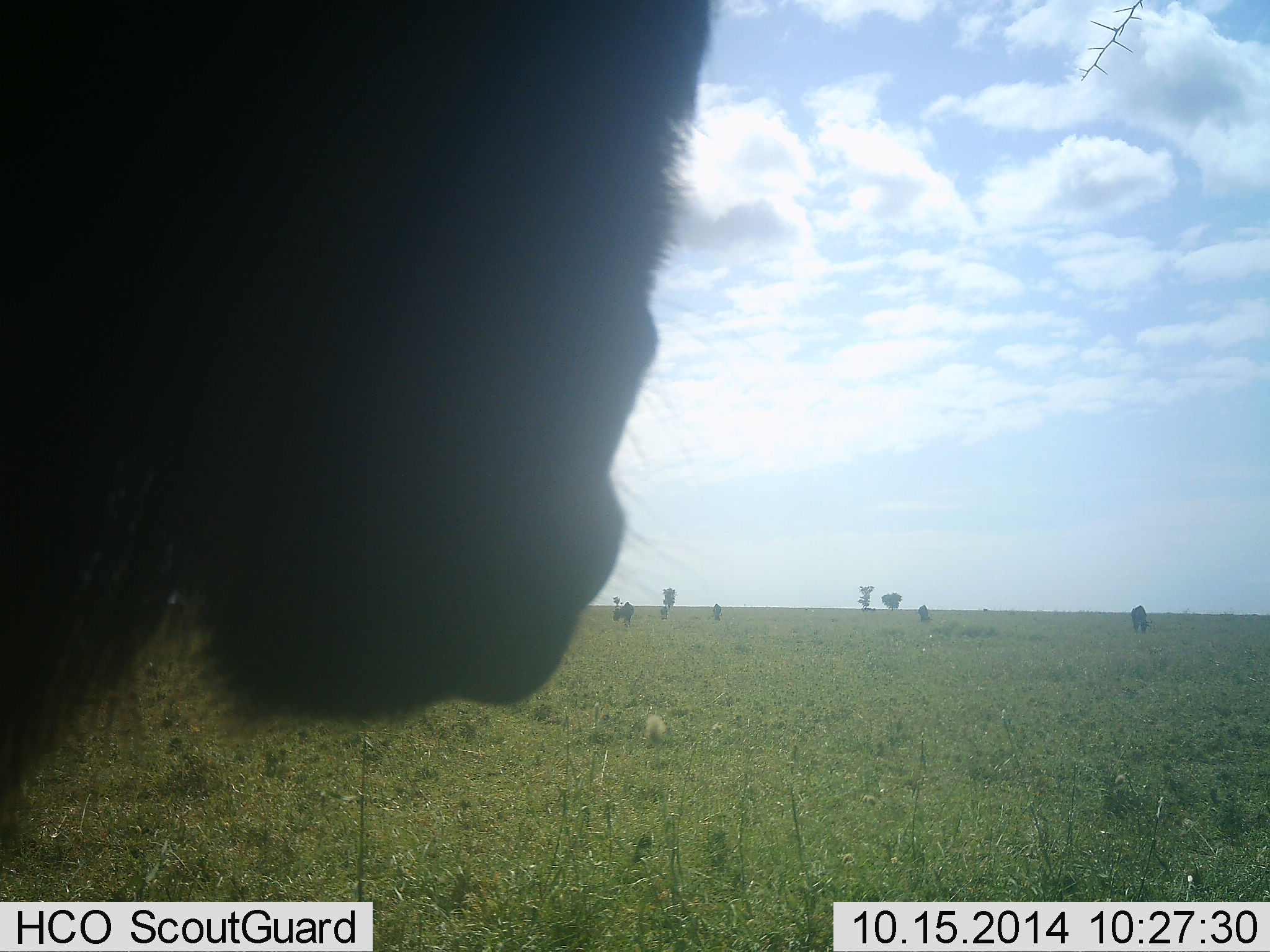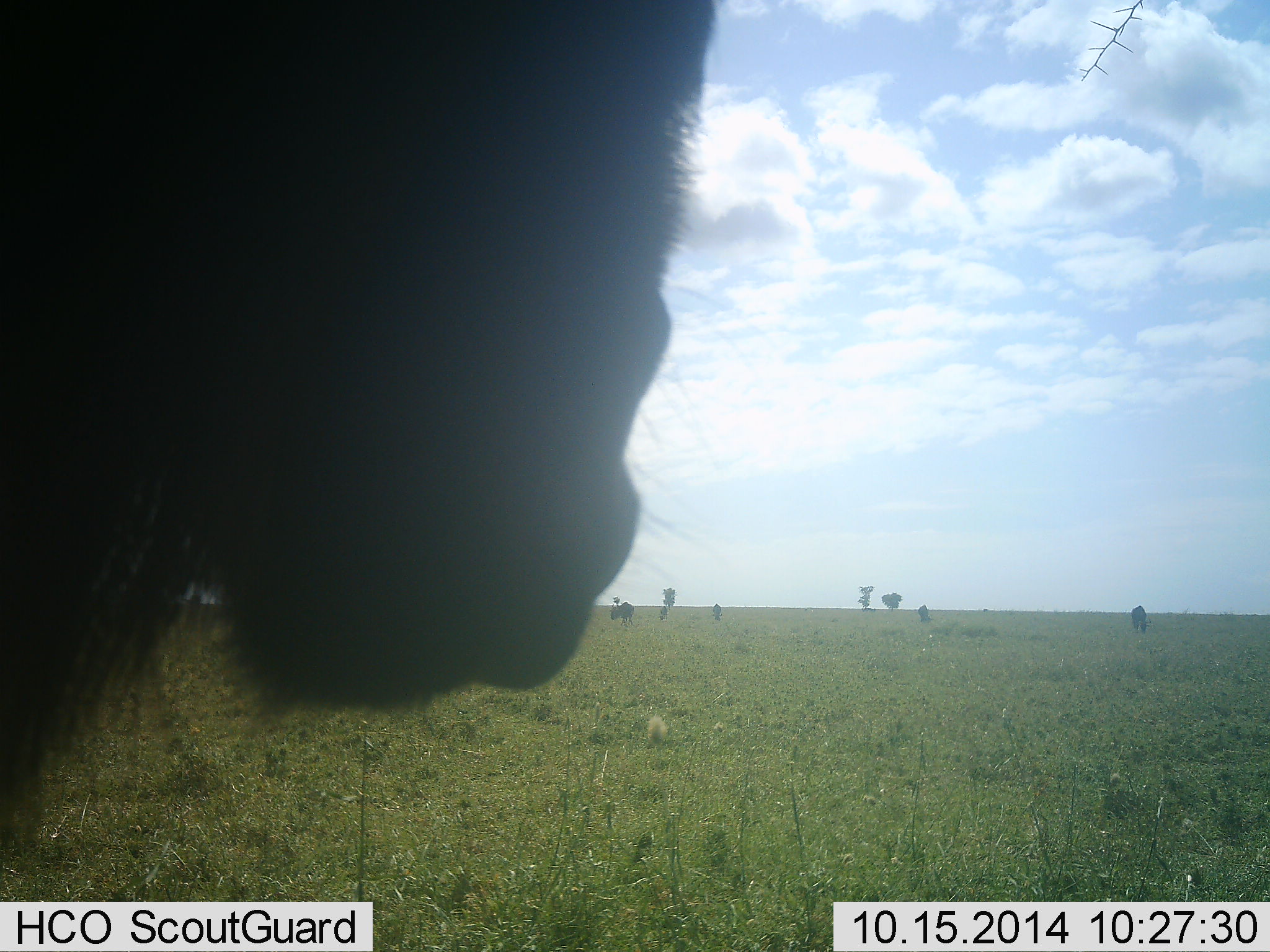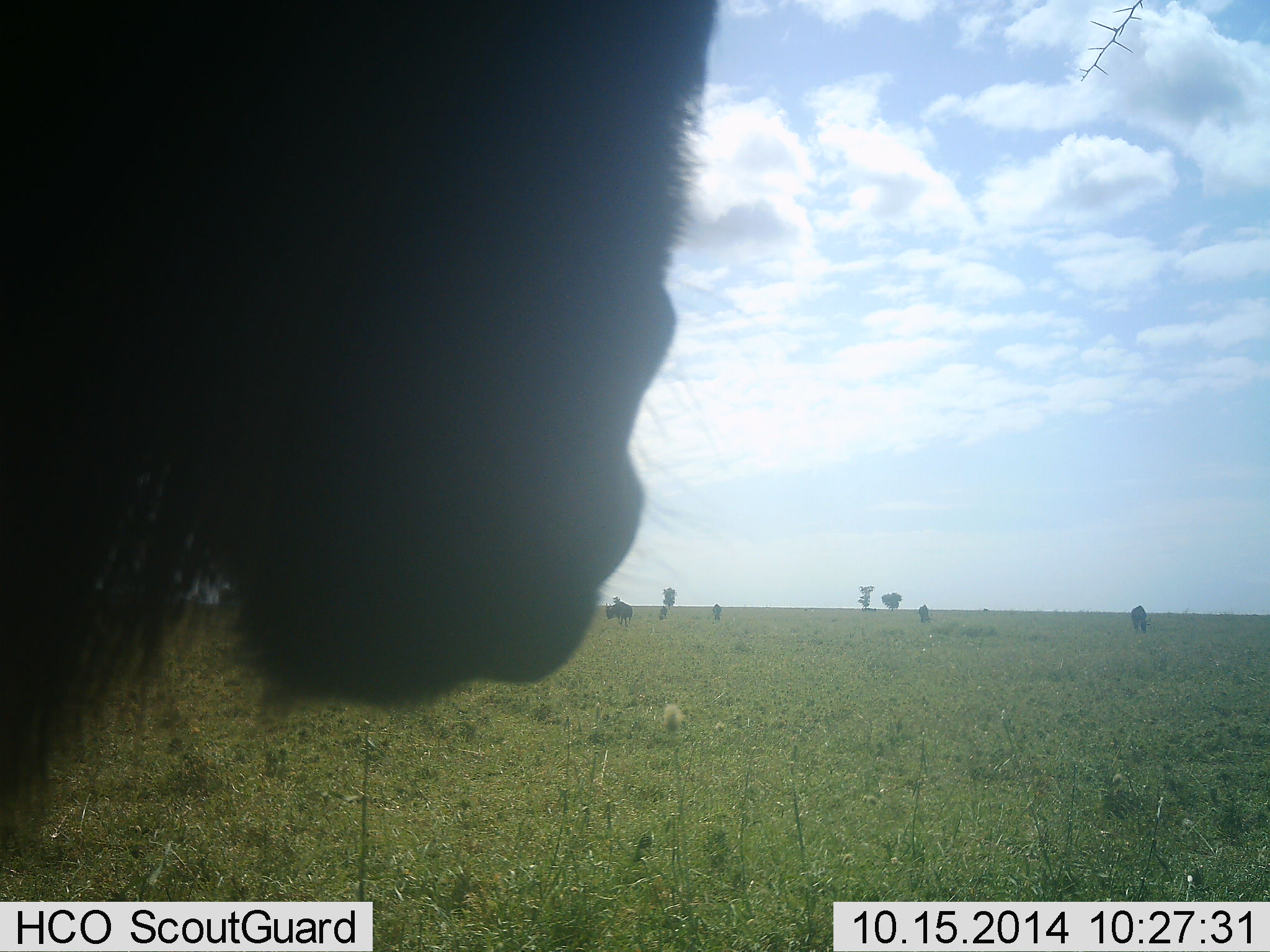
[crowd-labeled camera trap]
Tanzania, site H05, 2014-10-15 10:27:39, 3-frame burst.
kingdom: Animalia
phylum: Chordata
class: Mammalia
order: Artiodactyla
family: Bovidae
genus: Connochaetes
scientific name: Connochaetes taurinus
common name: blue wildebeest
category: wildebeest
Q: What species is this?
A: Wildebeest (blue wildebeest) (Connochaetes taurinus).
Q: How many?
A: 5.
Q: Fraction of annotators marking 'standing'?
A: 90%.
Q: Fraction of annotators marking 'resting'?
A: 10%.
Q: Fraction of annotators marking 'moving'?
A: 0%.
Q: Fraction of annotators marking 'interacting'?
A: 0%.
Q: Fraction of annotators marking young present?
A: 0%.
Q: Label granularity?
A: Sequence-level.